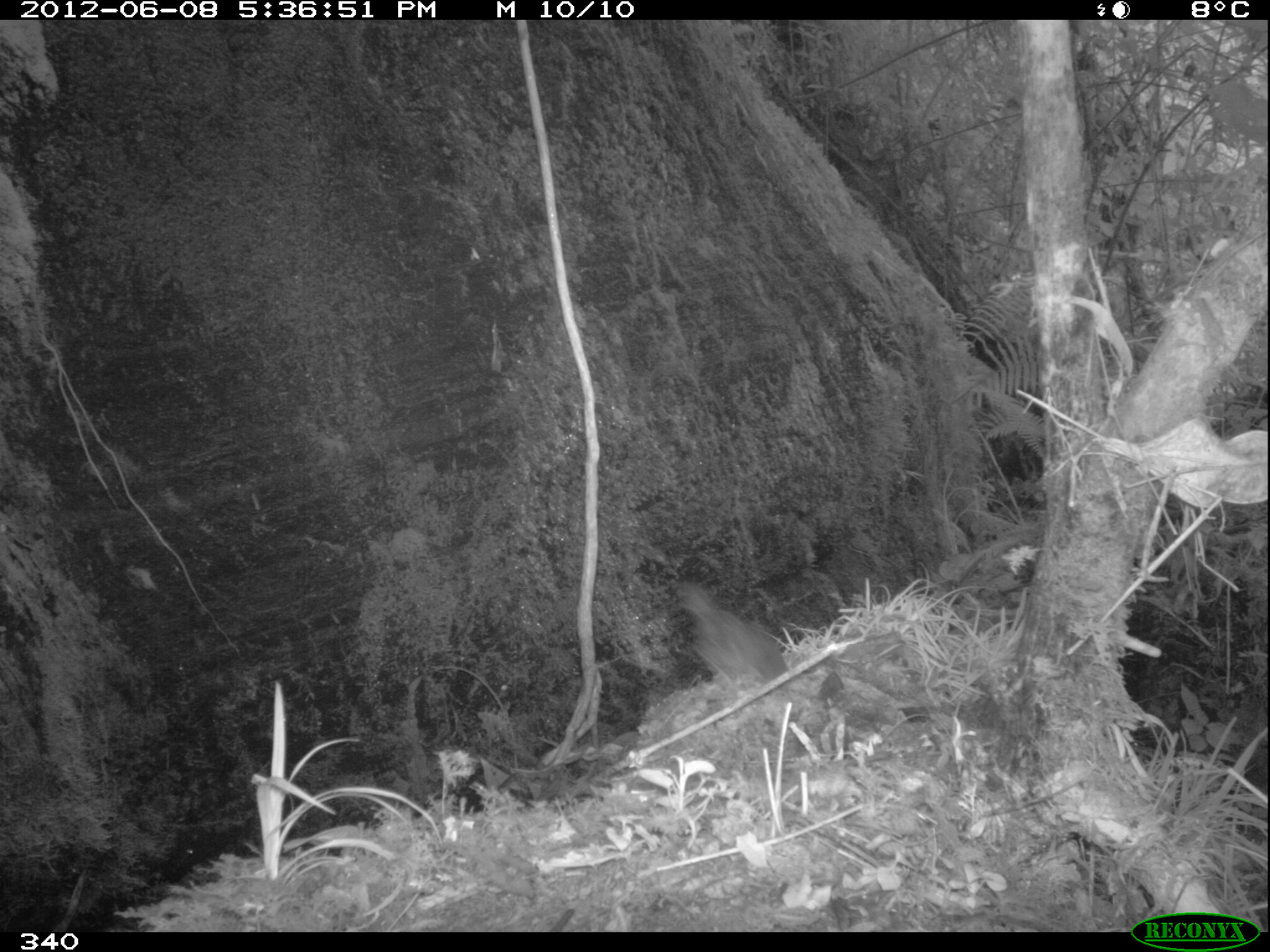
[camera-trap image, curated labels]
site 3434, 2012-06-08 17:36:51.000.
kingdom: Animalia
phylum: Chordata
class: Aves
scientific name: Aves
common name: bird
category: unknown bird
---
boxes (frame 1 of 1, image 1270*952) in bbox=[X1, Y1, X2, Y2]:
unknown bird: bbox=[674, 579, 789, 689]